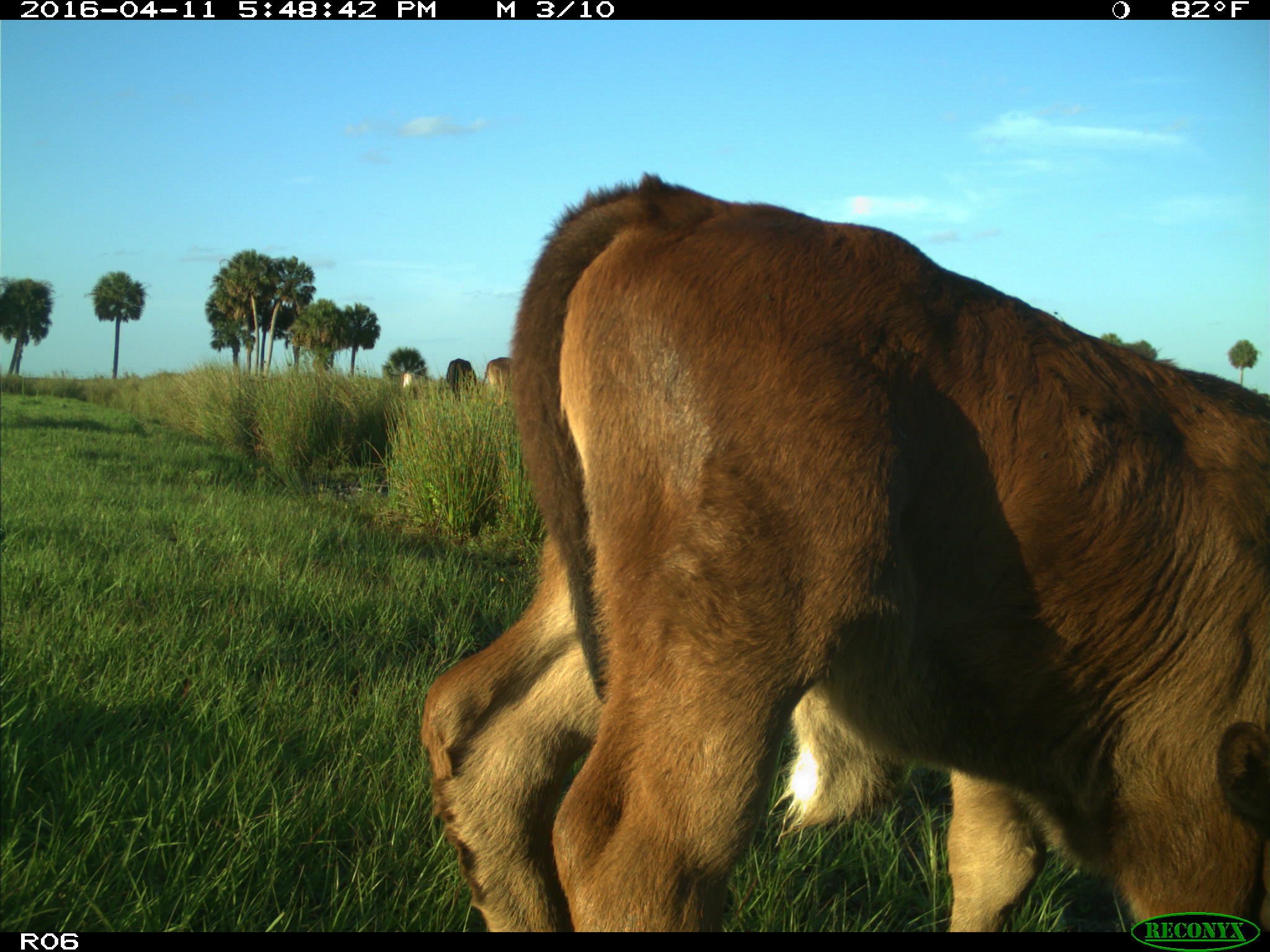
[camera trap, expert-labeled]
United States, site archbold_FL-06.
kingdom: Animalia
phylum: Chordata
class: Mammalia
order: Artiodactyla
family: Bovidae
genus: Bos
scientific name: Bos taurus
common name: domestic cow